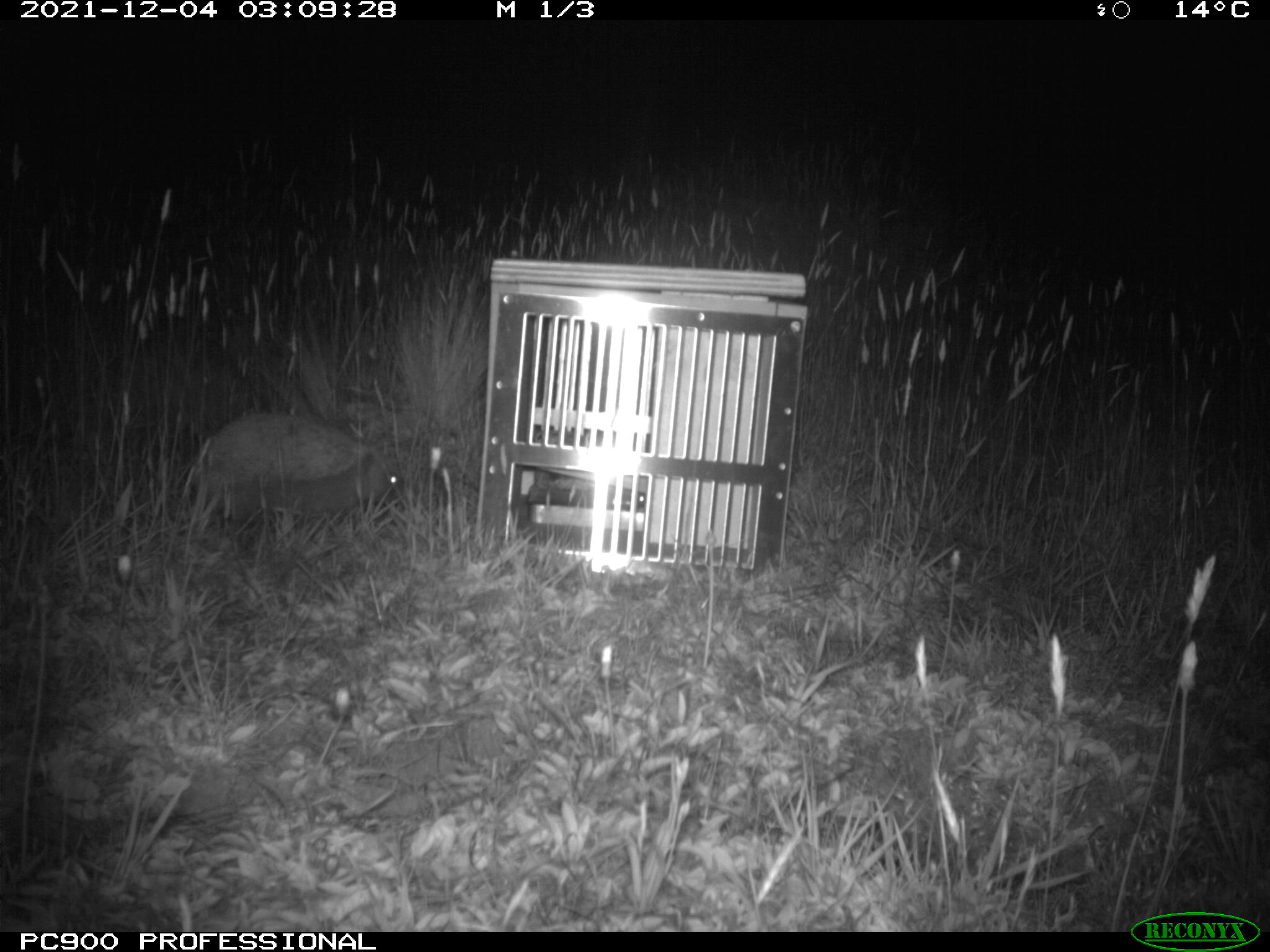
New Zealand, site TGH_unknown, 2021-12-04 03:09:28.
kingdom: Animalia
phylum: Chordata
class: Mammalia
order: Eulipotyphla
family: Erinaceidae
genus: Erinaceus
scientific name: Erinaceus europaeus europaeus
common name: european hedgehog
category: hedgehog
Hedgehog (european hedgehog) (Erinaceus europaeus europaeus).